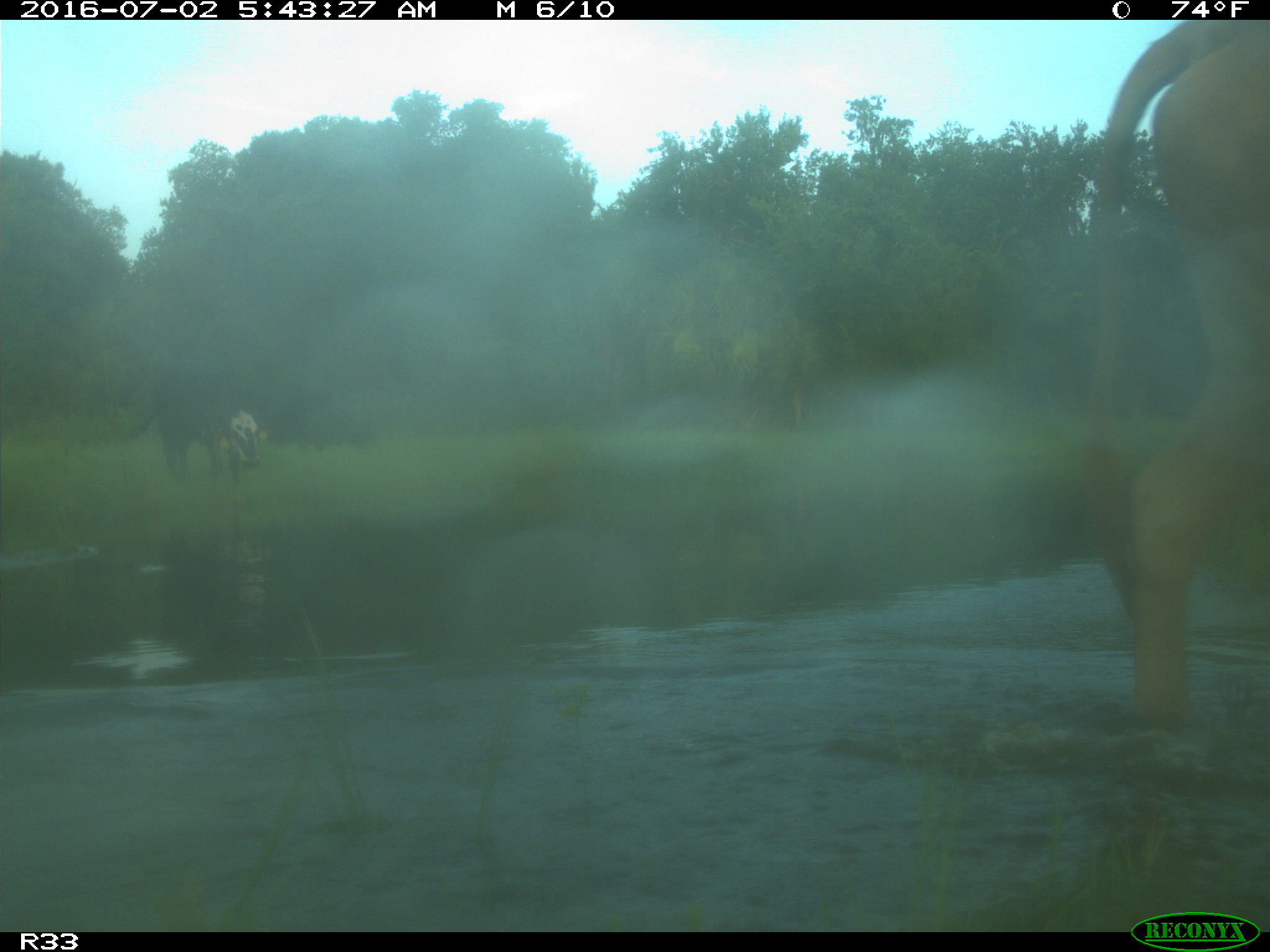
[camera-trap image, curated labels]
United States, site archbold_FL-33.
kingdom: Animalia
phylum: Chordata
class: Mammalia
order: Artiodactyla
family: Bovidae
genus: Bos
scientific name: Bos taurus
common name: domestic cow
Bos taurus (domestic cow).